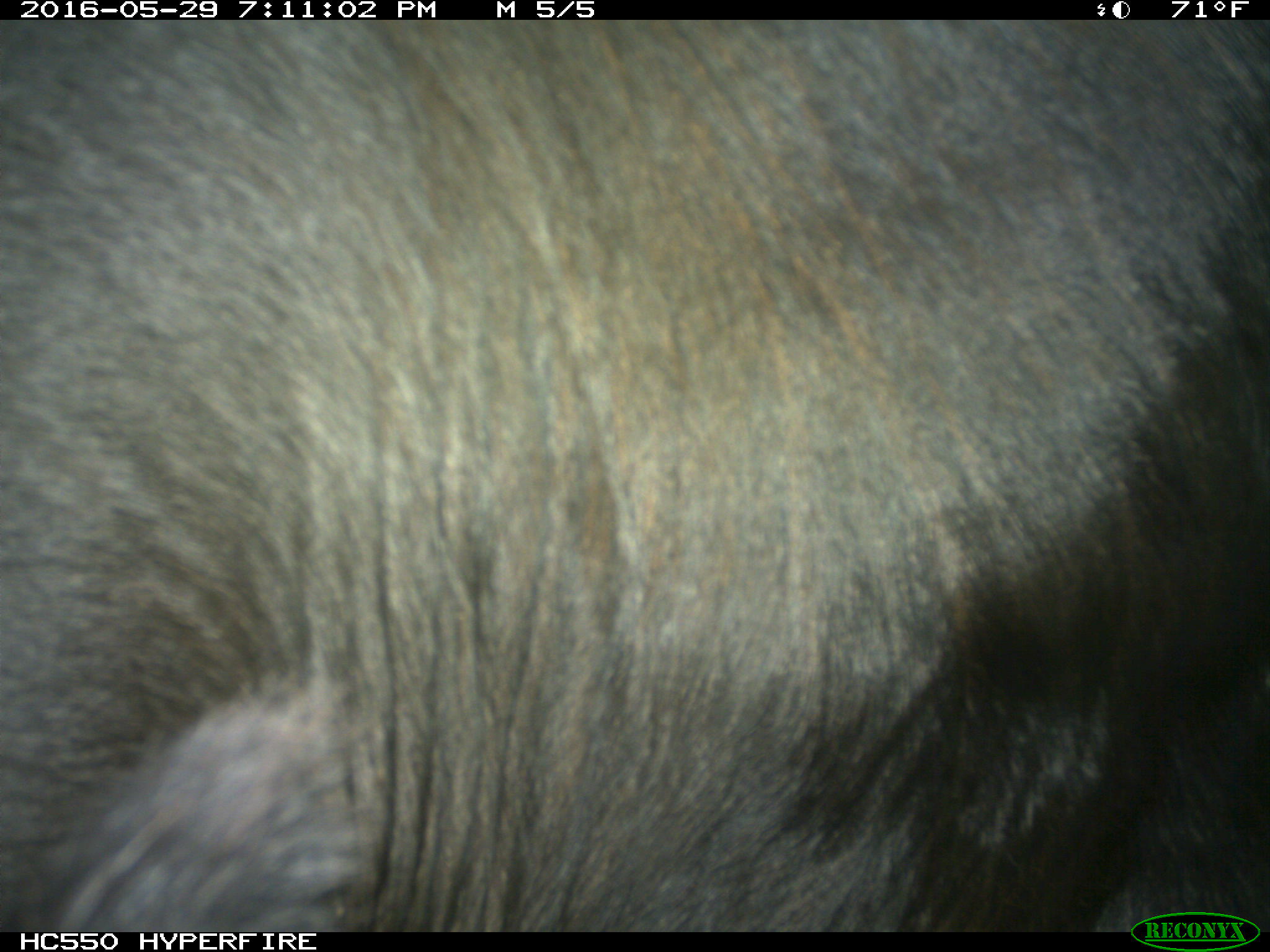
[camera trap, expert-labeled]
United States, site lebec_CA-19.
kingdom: Animalia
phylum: Chordata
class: Mammalia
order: Artiodactyla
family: Bovidae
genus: Bos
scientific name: Bos taurus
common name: domestic cow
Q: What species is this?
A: Bos taurus (domestic cow).